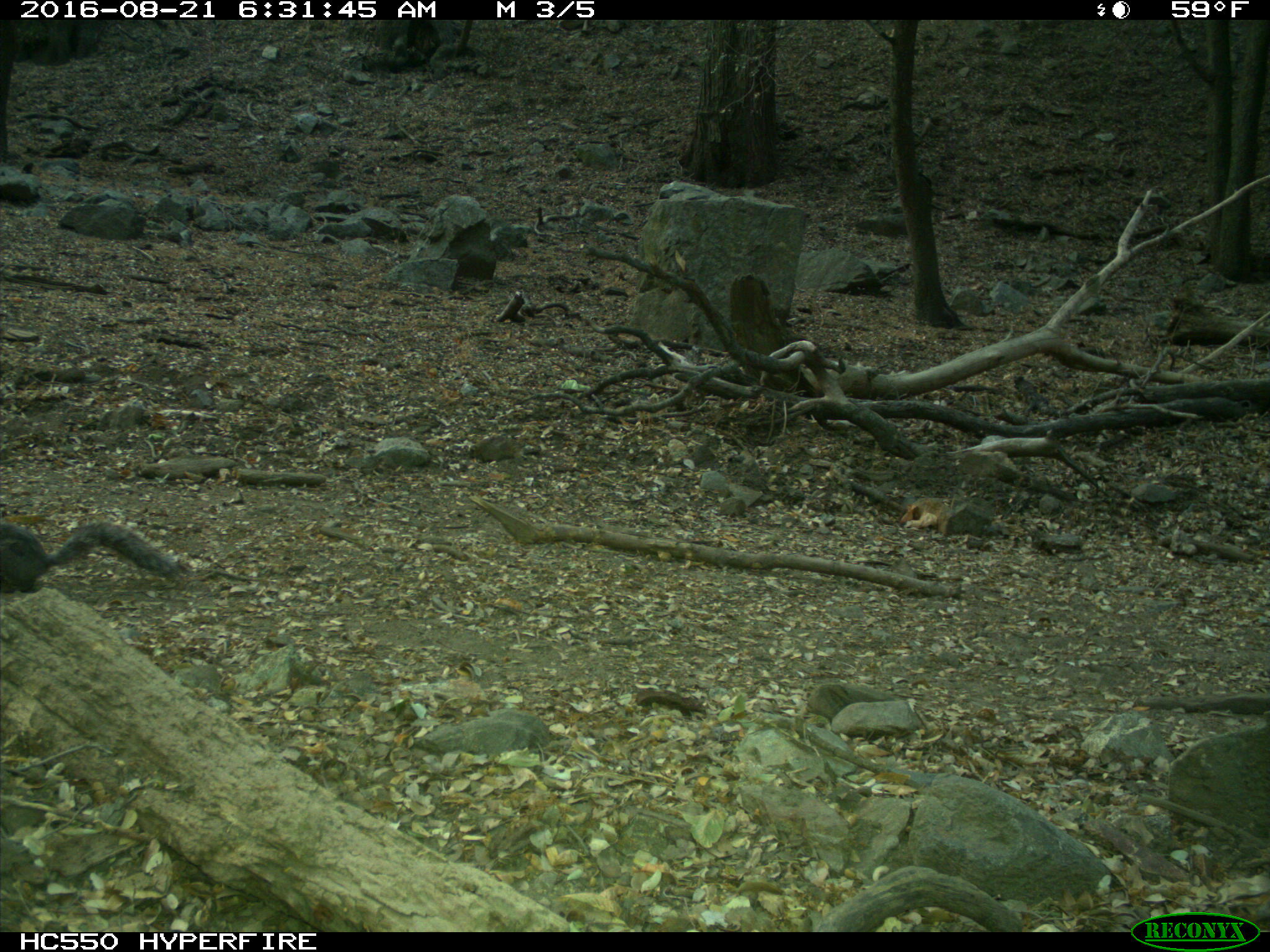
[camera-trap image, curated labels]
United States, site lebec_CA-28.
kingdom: Animalia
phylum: Chordata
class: Mammalia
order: Rodentia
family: Sciuridae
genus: Sciurus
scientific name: Sciurus carolinensis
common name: eastern gray squirrel